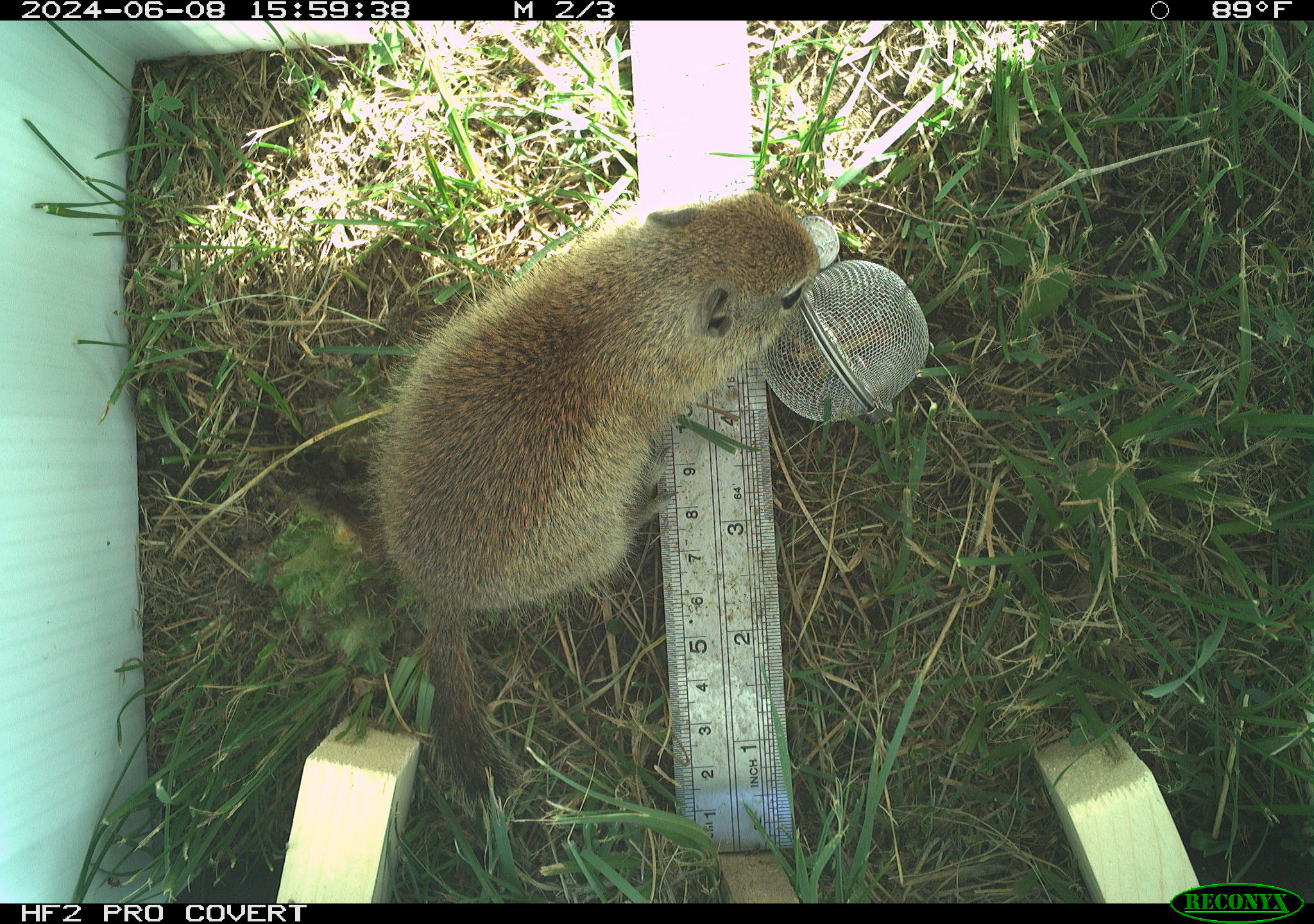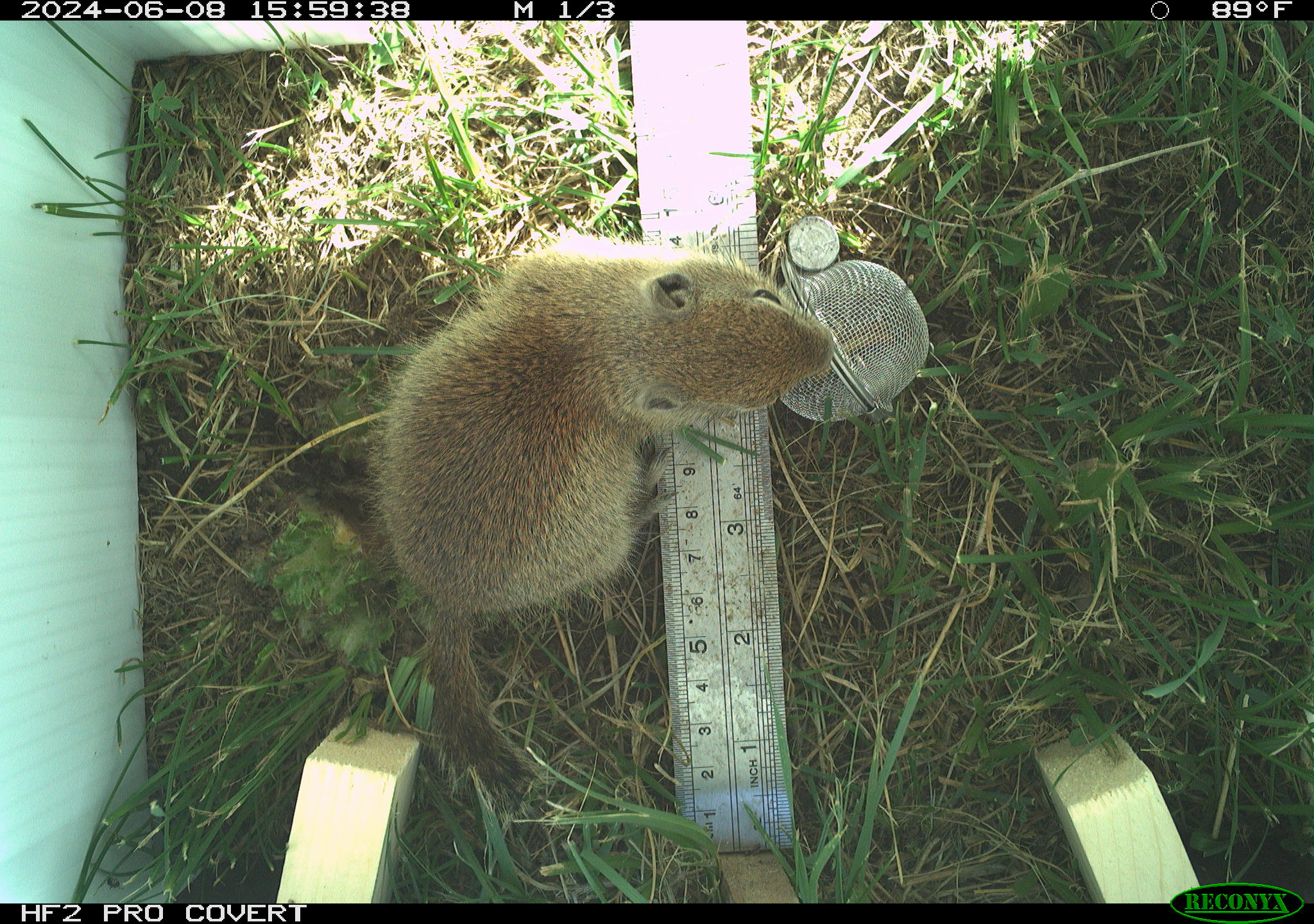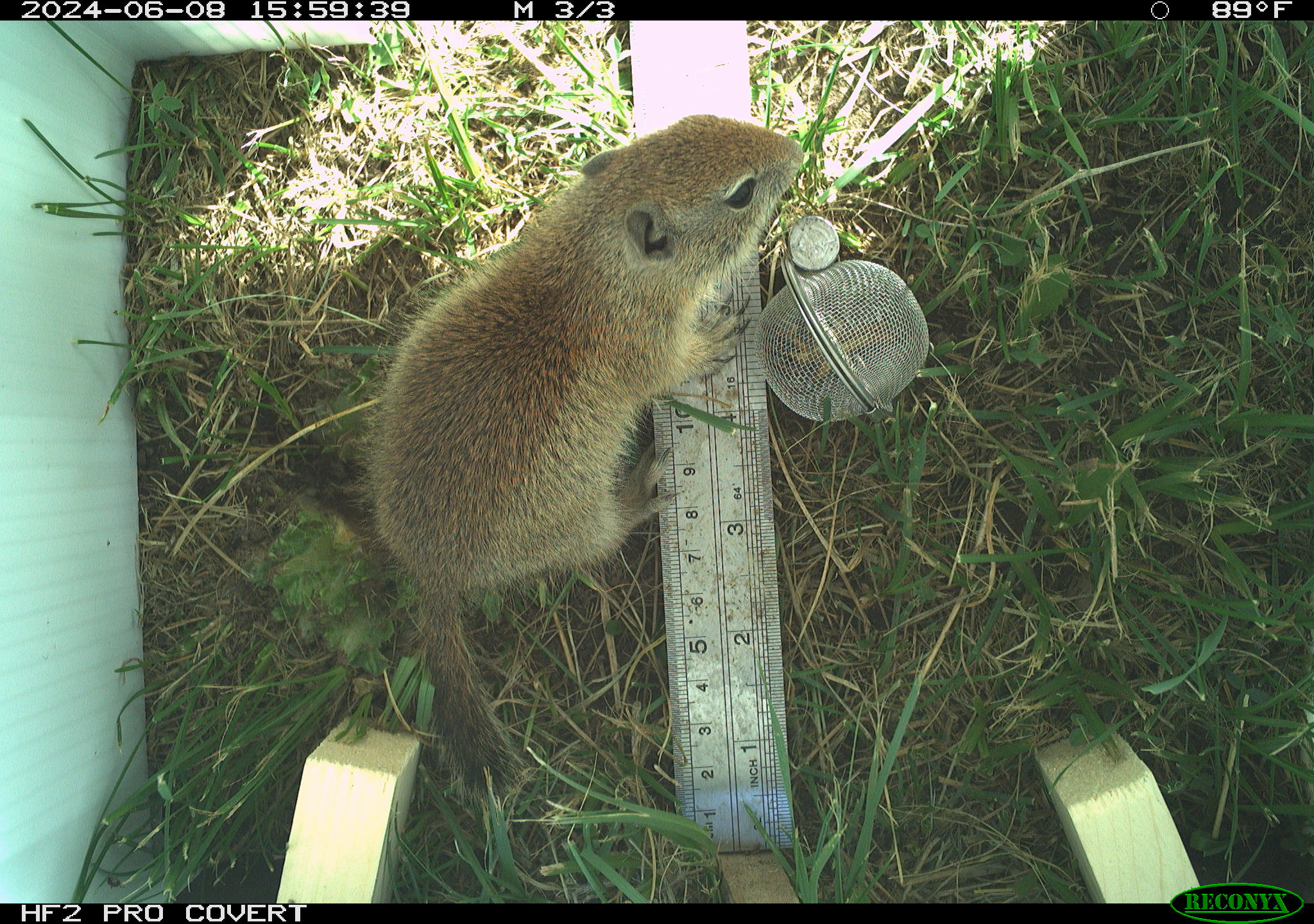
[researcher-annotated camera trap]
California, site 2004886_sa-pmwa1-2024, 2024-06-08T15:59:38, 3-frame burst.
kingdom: Animalia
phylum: Chordata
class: Mammalia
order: Rodentia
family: Sciuridae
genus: Urocitellus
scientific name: Urocitellus beldingi beldingi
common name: belding's ground squirrel